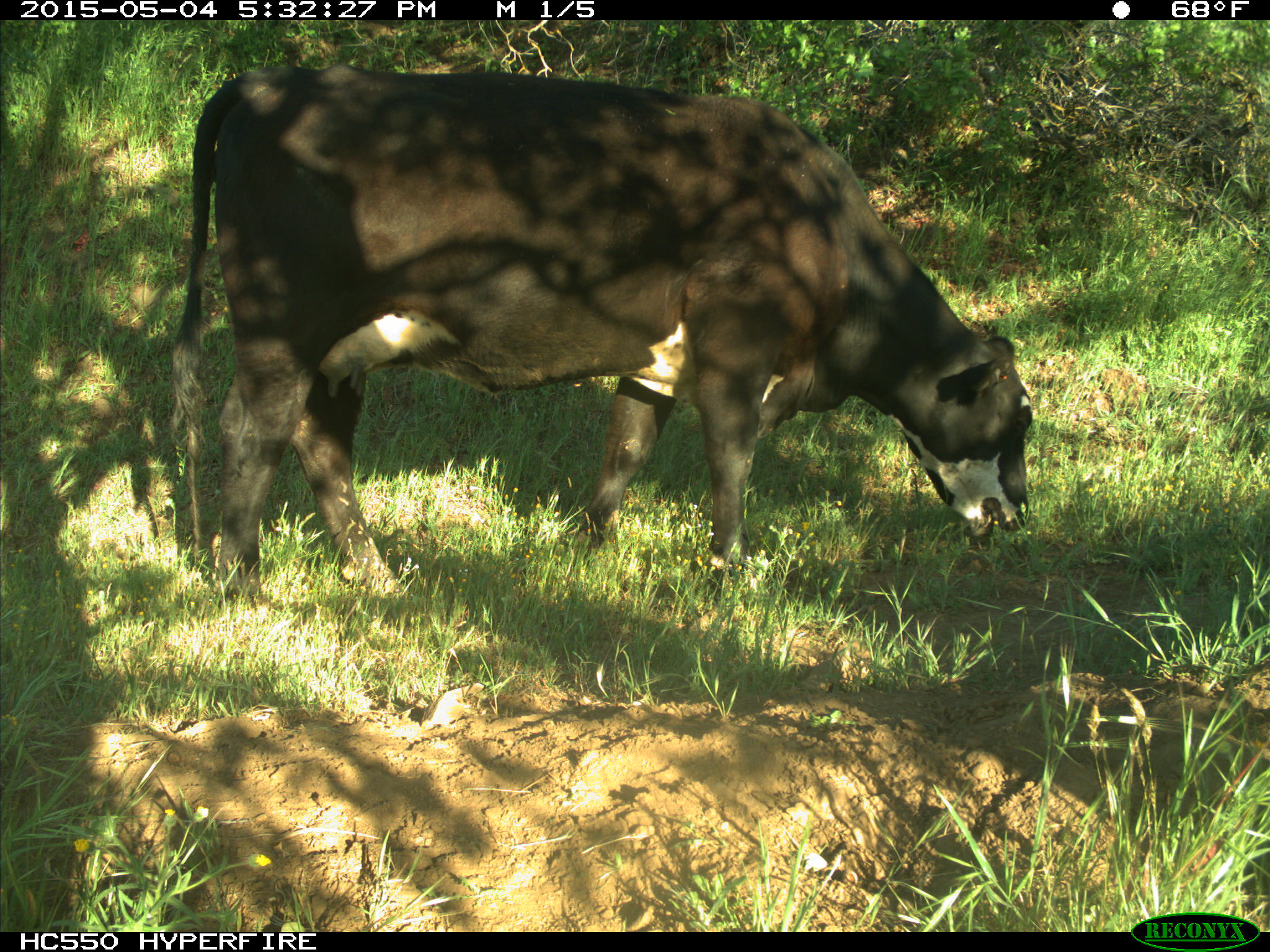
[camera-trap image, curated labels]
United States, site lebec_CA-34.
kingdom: Animalia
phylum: Chordata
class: Mammalia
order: Artiodactyla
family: Bovidae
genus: Bos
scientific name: Bos taurus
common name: domestic cow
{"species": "Bos taurus (domestic cow)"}